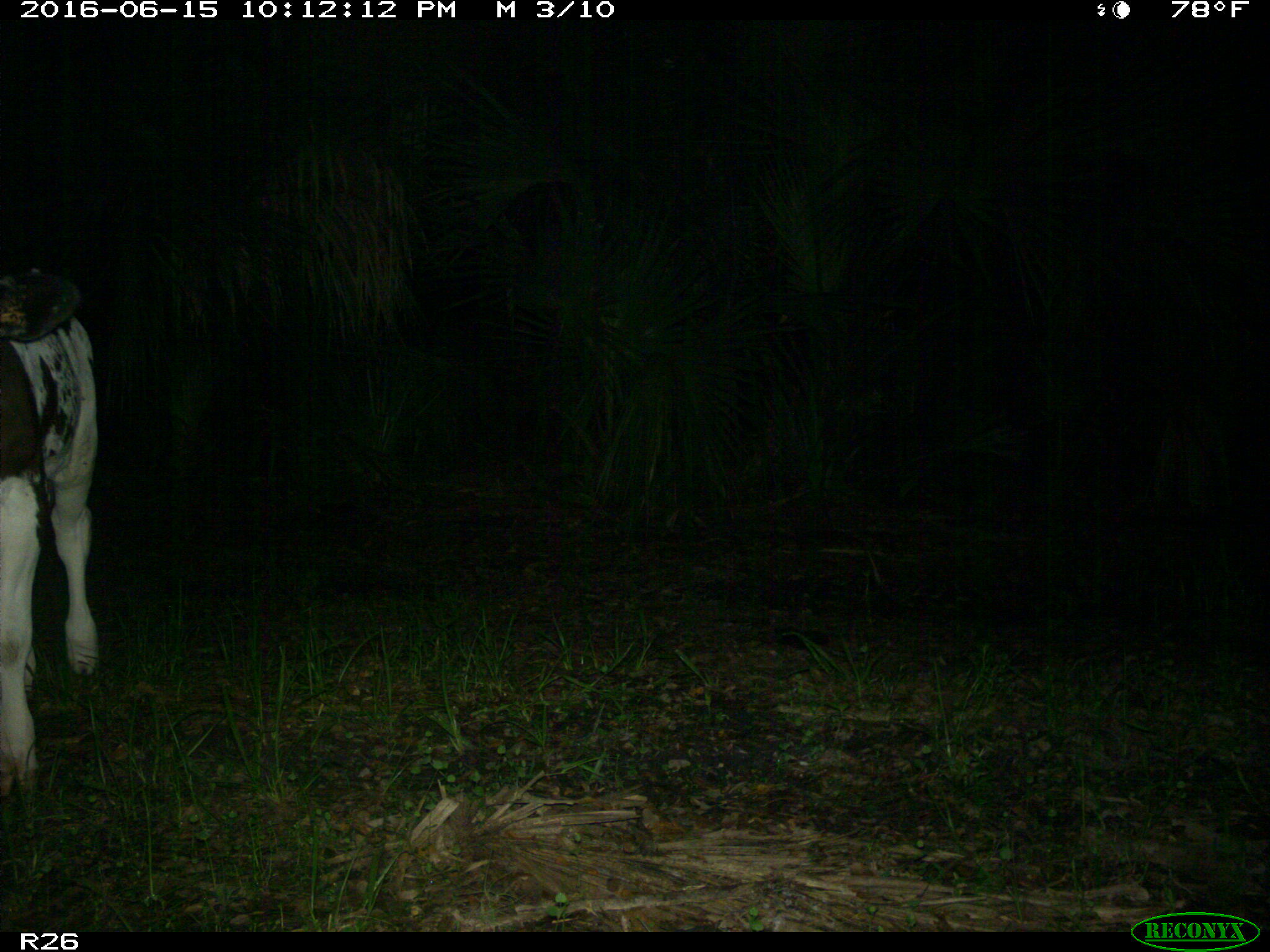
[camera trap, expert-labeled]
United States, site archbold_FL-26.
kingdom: Animalia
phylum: Chordata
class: Mammalia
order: Artiodactyla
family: Bovidae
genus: Bos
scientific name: Bos taurus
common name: domestic cow